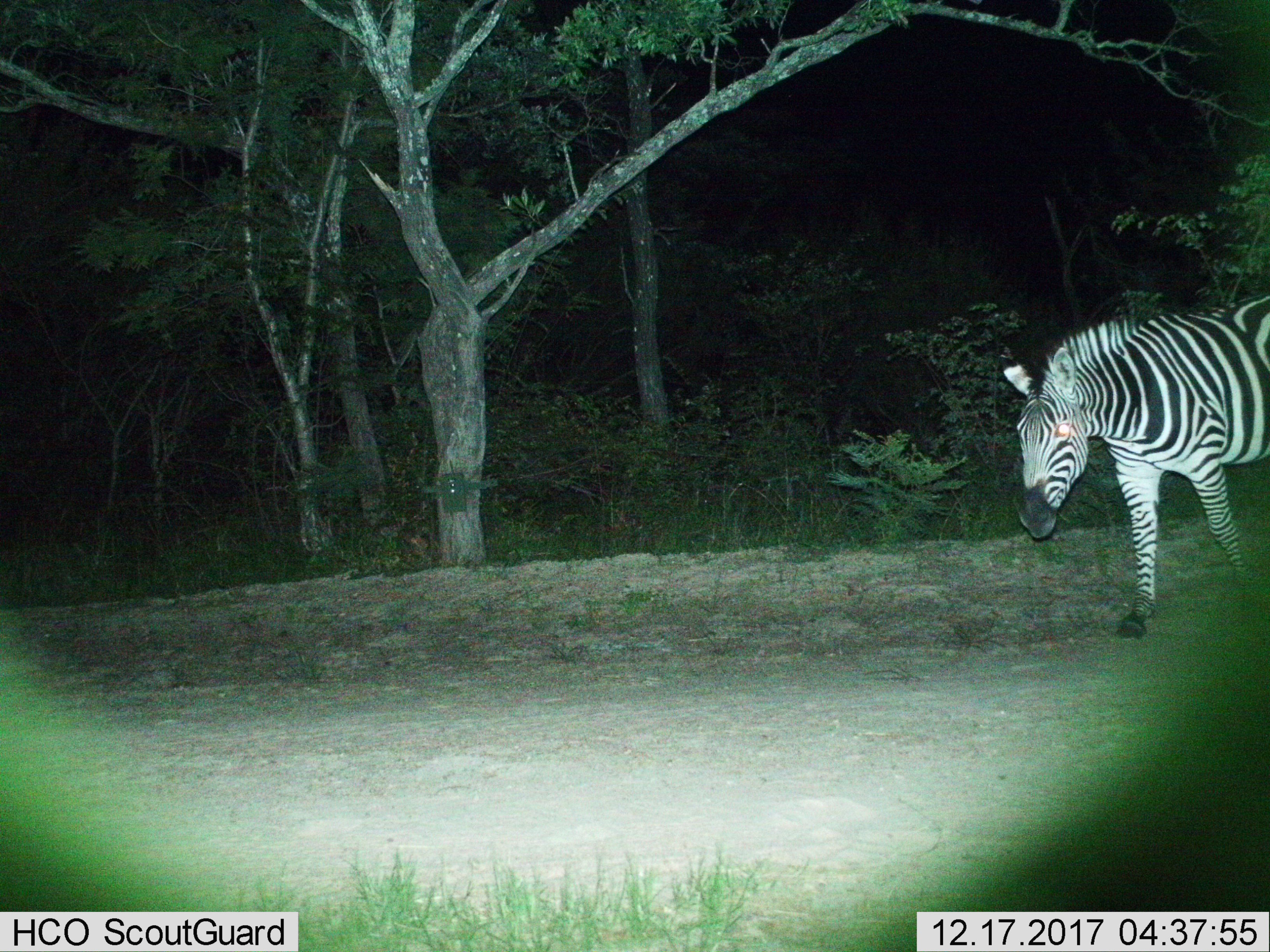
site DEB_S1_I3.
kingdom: Animalia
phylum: Chordata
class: Mammalia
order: Perissodactyla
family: Equidae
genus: Equus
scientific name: Equus quagga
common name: plains zebra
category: zebraplains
Zebraplains (plains zebra) (Equus quagga), count 1. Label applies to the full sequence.